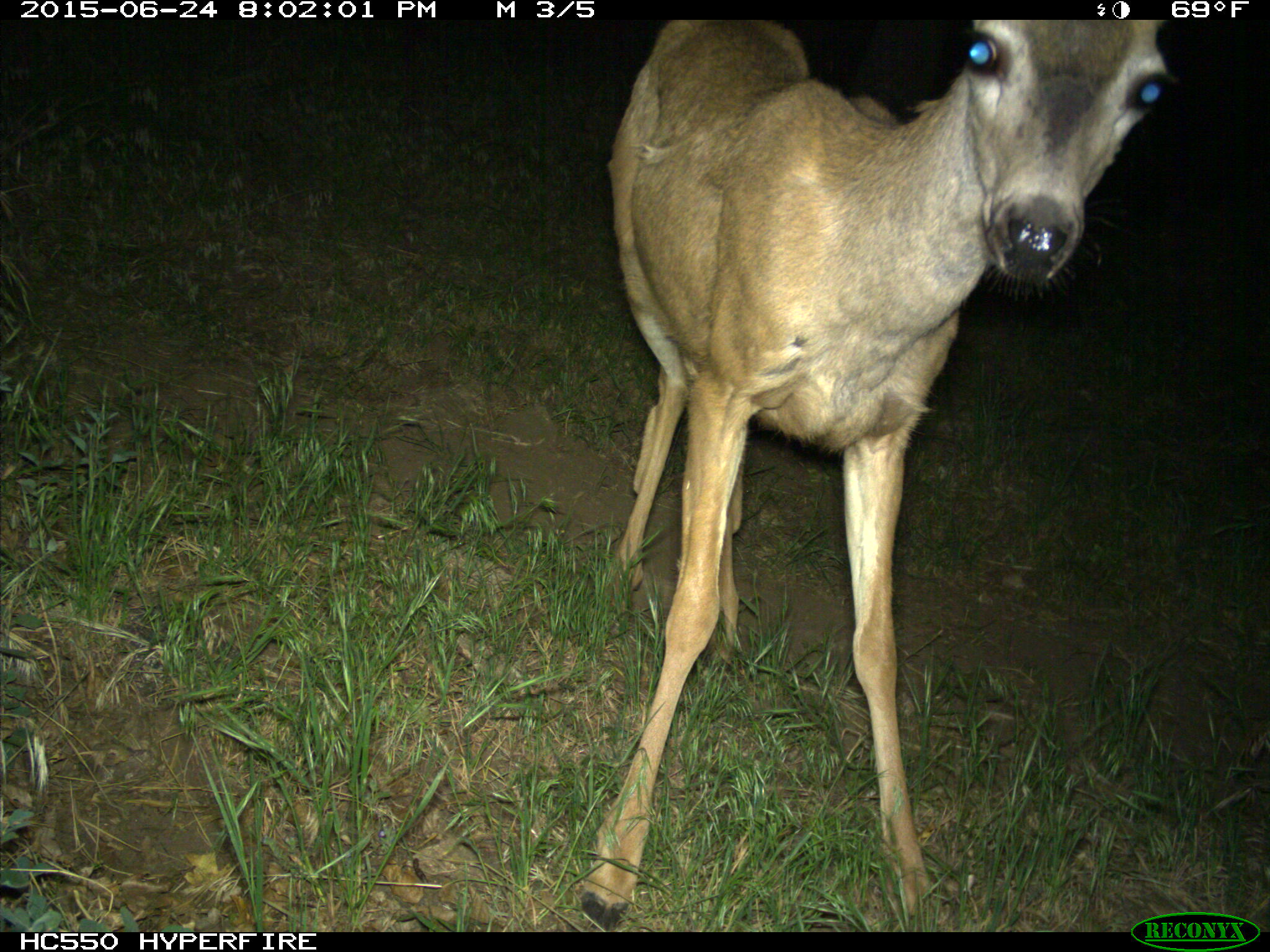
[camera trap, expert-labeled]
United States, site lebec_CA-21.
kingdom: Animalia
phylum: Chordata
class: Mammalia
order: Artiodactyla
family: Cervidae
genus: Odocoileus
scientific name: Odocoileus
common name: deer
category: unidentified deer